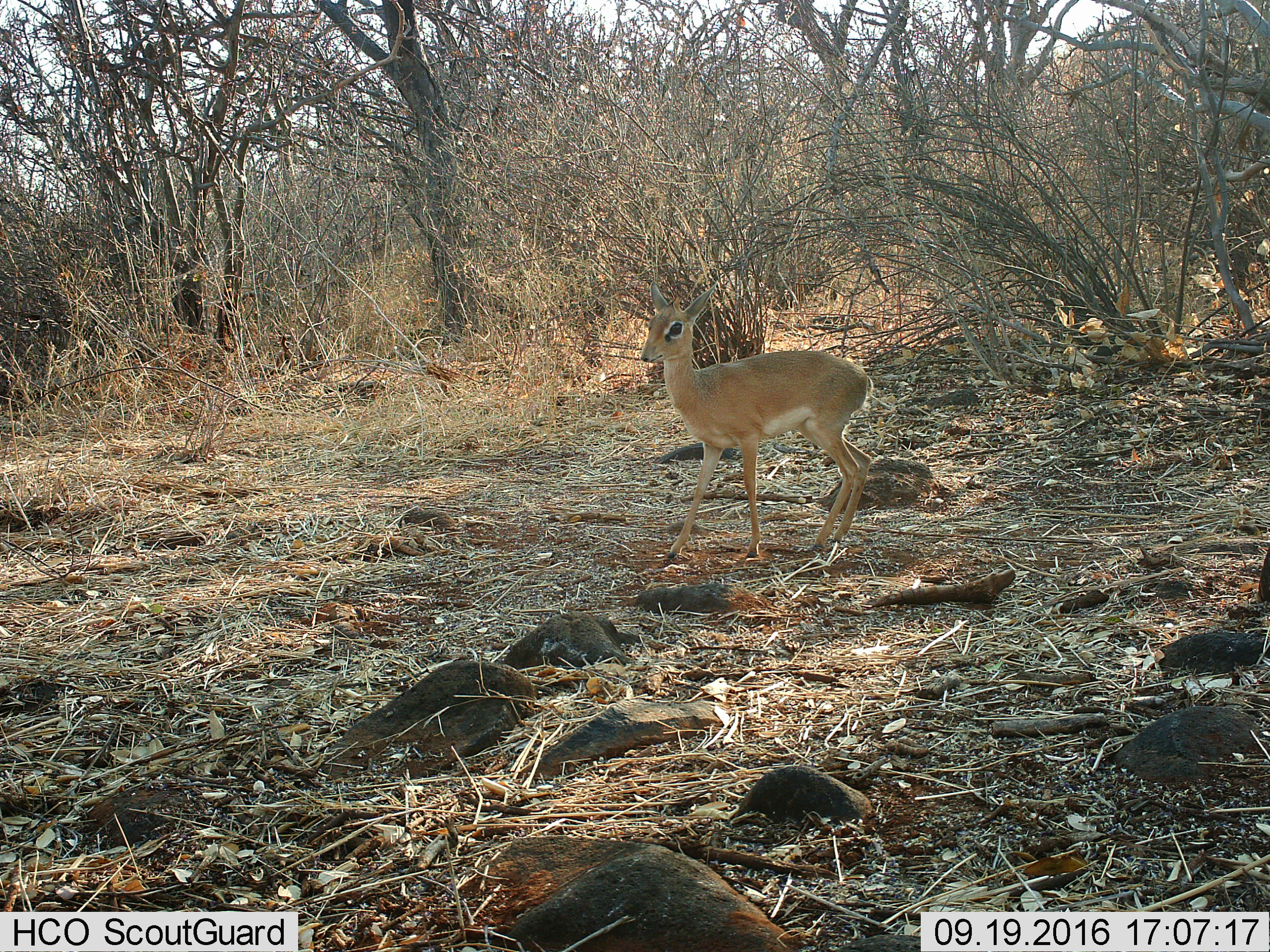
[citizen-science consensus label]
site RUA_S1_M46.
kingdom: Animalia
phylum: Chordata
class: Mammalia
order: Artiodactyla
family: Bovidae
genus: Madoqua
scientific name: Madoqua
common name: dik-dik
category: dikdik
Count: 1.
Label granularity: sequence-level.